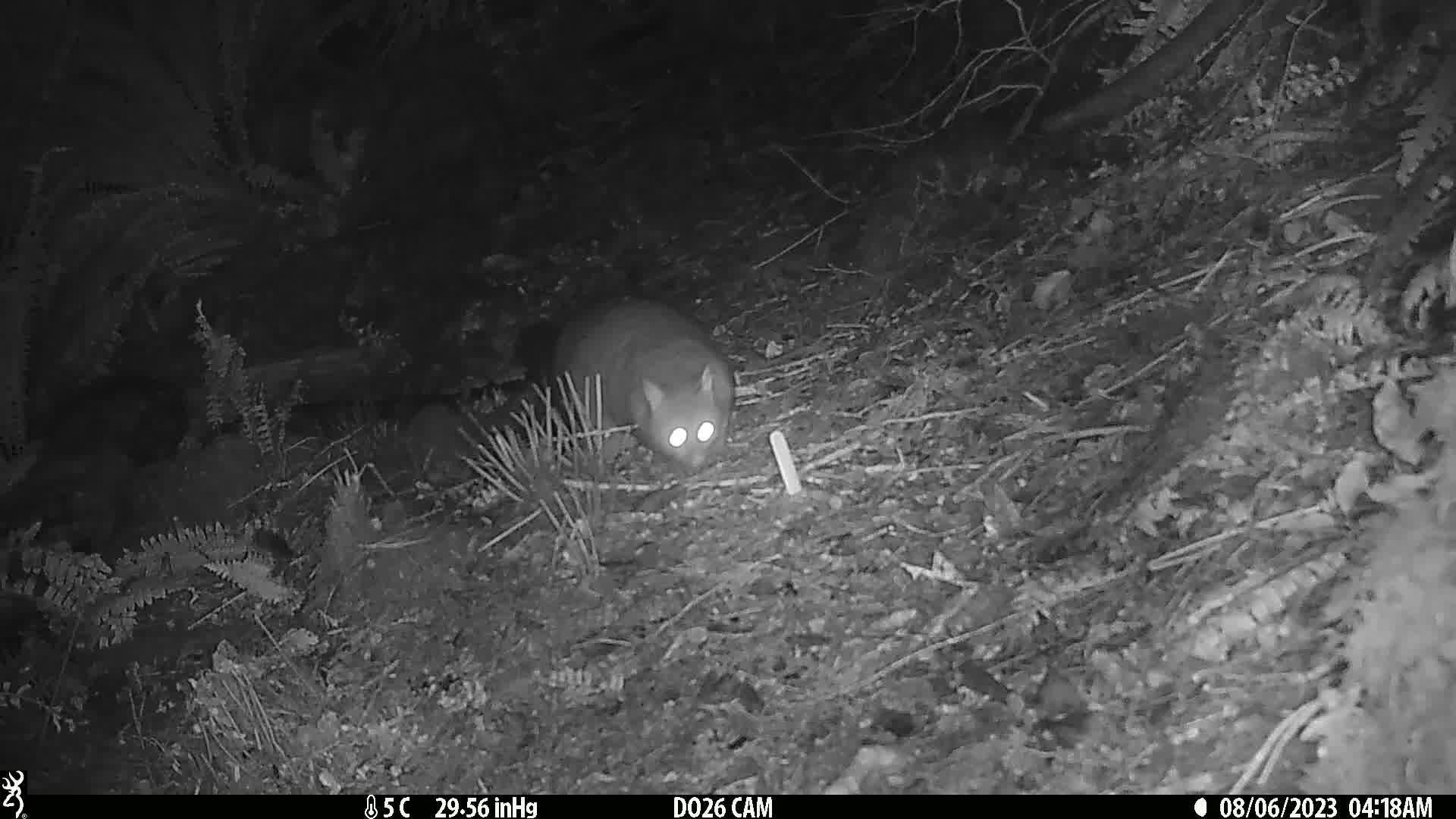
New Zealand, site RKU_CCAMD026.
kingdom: Animalia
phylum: Chordata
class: Mammalia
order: Diprotodontia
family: Phalangeridae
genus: Trichosurus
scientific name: Trichosurus vulpecula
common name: common brushtail possum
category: possum